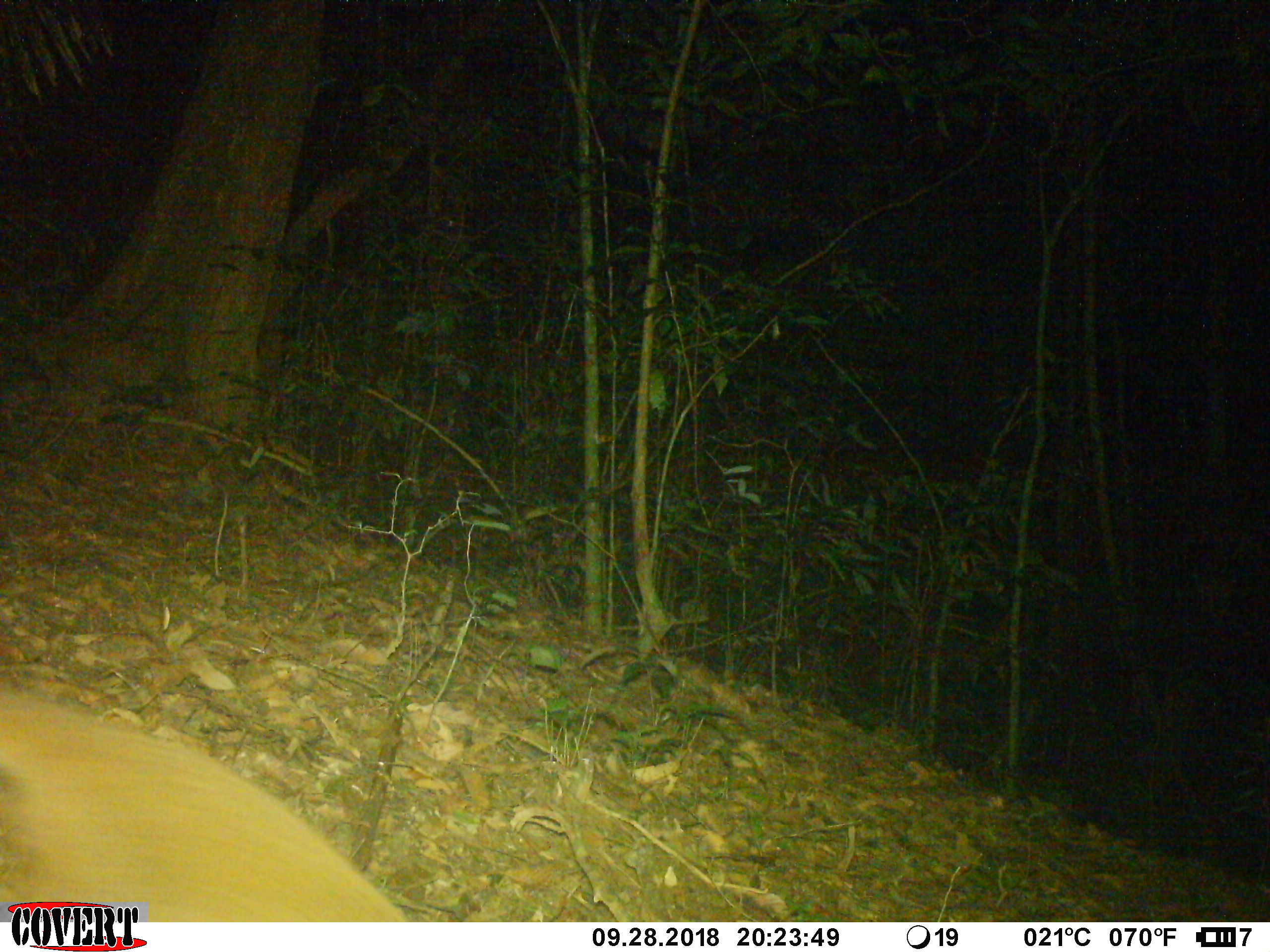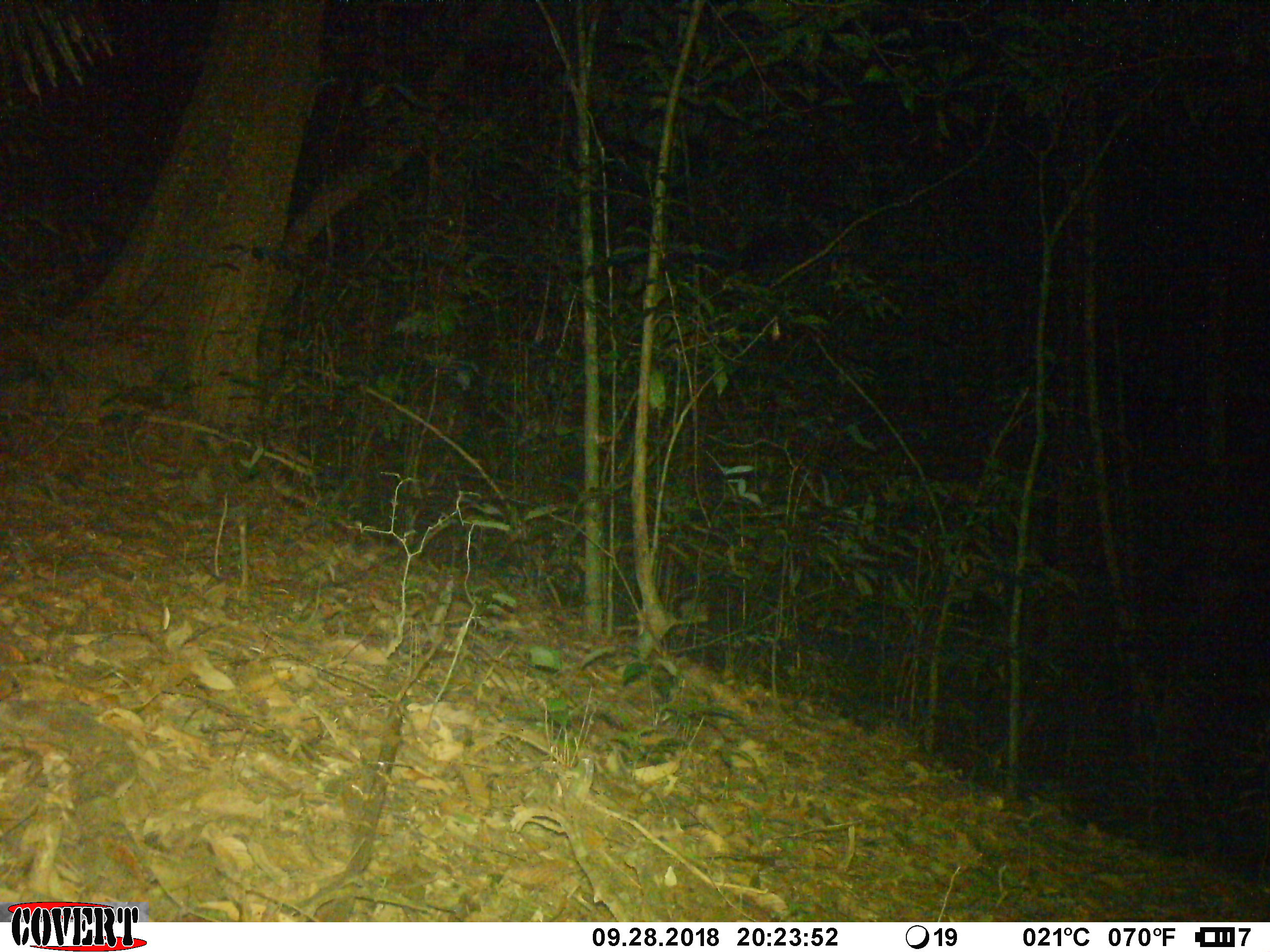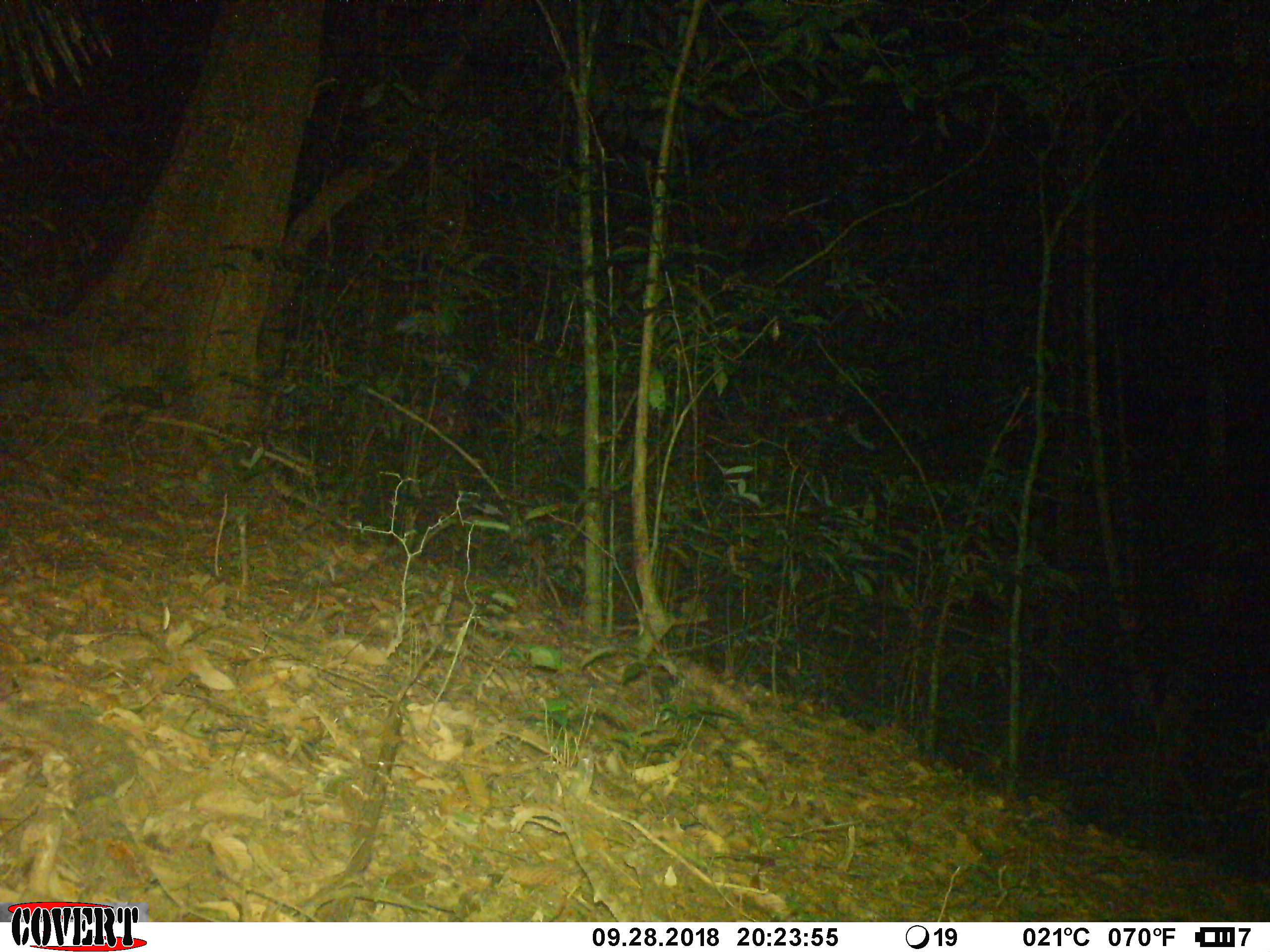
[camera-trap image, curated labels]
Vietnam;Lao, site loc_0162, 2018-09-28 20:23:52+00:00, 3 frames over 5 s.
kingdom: Animalia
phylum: Chordata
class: Mammalia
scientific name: Mammalia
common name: mammal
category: unidentified small mammal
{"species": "unidentified small mammal (mammal) (Mammalia)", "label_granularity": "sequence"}